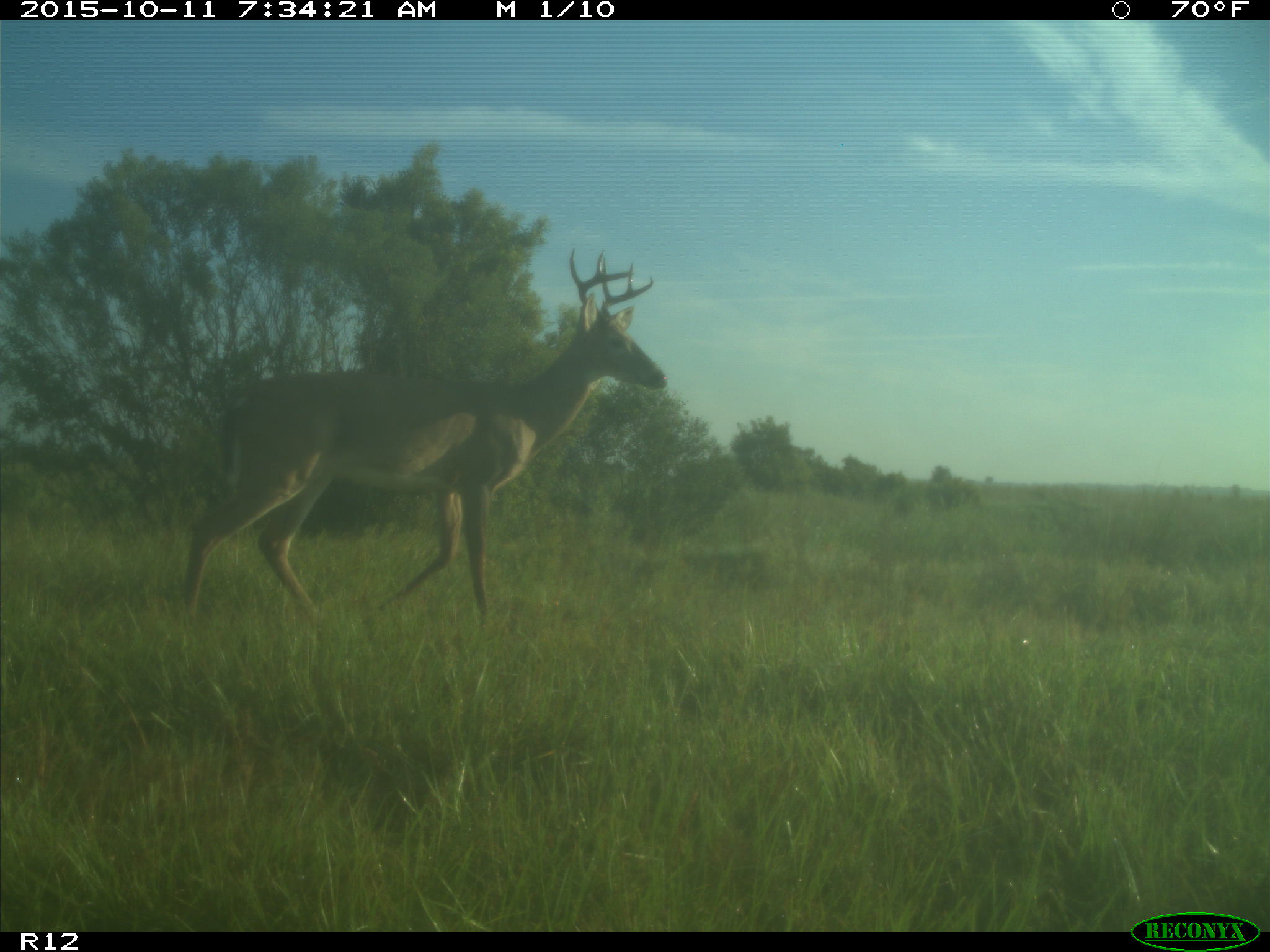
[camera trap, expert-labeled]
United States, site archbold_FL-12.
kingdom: Animalia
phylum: Chordata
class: Mammalia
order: Artiodactyla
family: Cervidae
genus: Odocoileus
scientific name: Odocoileus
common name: deer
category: unidentified deer